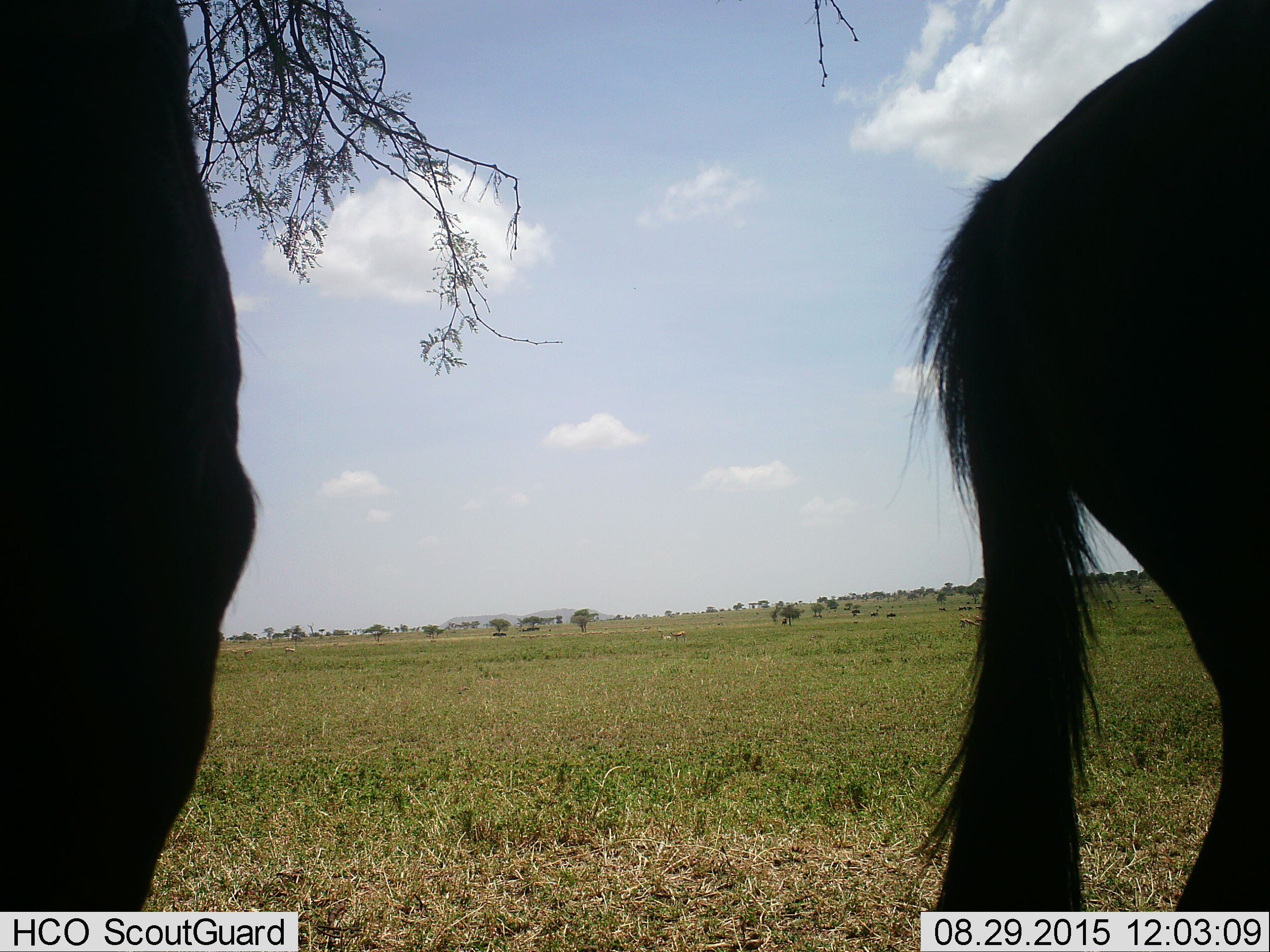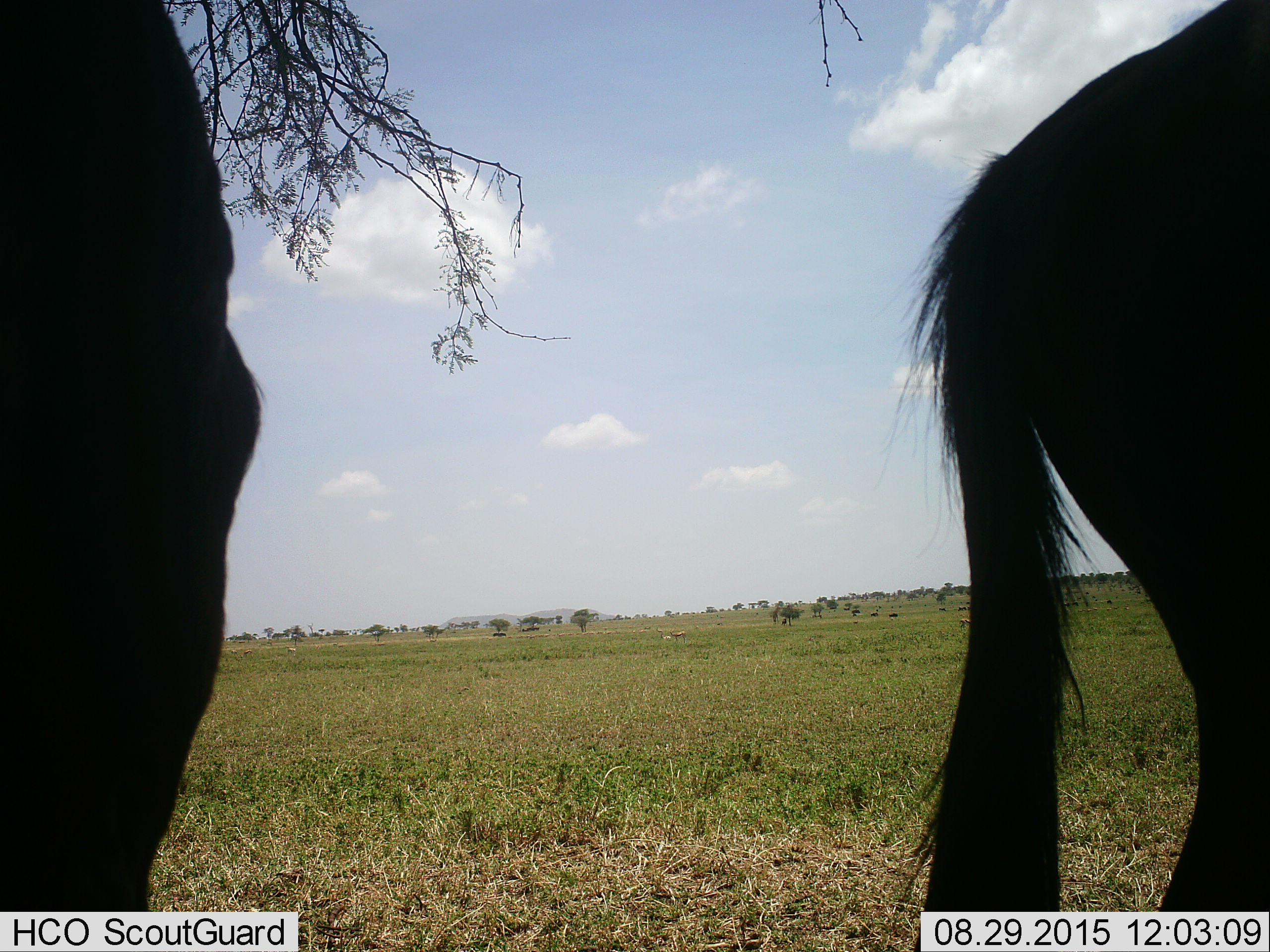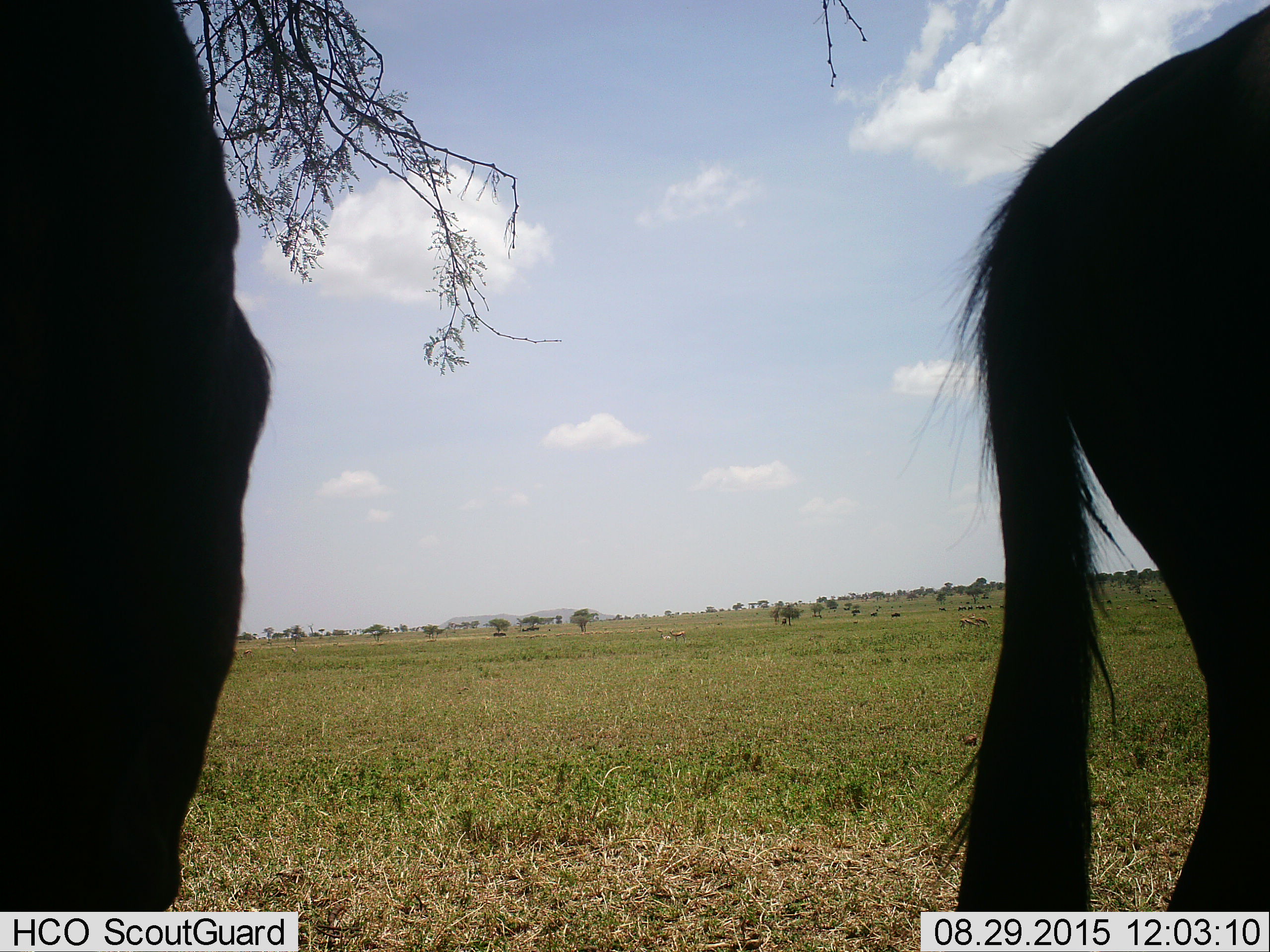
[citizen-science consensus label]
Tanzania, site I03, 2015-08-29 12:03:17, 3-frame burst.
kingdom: Animalia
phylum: Chordata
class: Mammalia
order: Artiodactyla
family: Bovidae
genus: Connochaetes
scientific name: Connochaetes taurinus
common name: blue wildebeest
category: wildebeest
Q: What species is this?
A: Wildebeest (blue wildebeest) (Connochaetes taurinus).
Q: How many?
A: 2.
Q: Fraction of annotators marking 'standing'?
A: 100%.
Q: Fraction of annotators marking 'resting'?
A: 14%.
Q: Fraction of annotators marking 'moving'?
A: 29%.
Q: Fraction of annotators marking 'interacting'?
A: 0%.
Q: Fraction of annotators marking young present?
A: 0%.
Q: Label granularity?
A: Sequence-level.